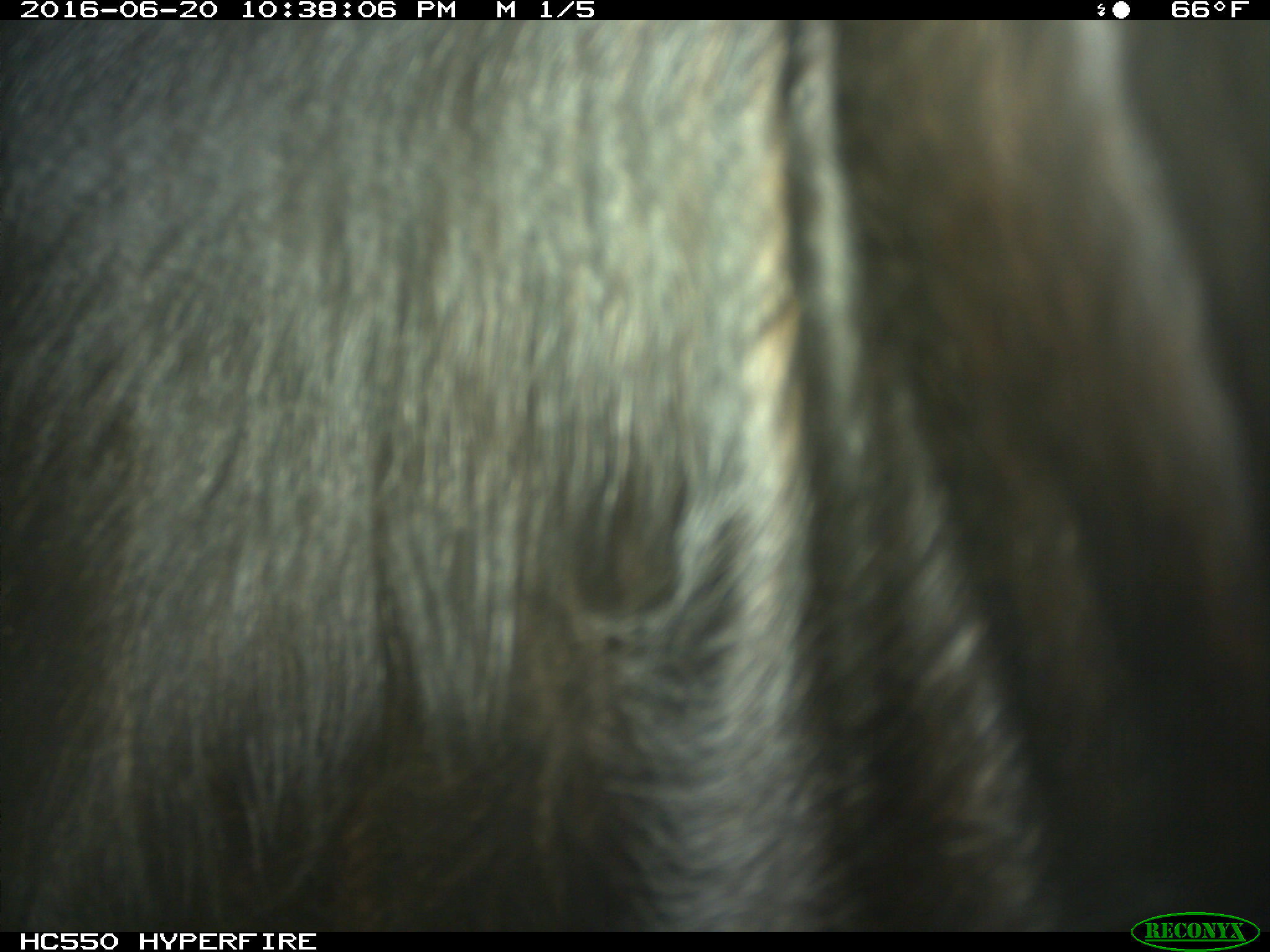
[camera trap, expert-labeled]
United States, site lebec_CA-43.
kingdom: Animalia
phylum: Chordata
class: Mammalia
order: Artiodactyla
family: Bovidae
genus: Bos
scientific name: Bos taurus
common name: domestic cow